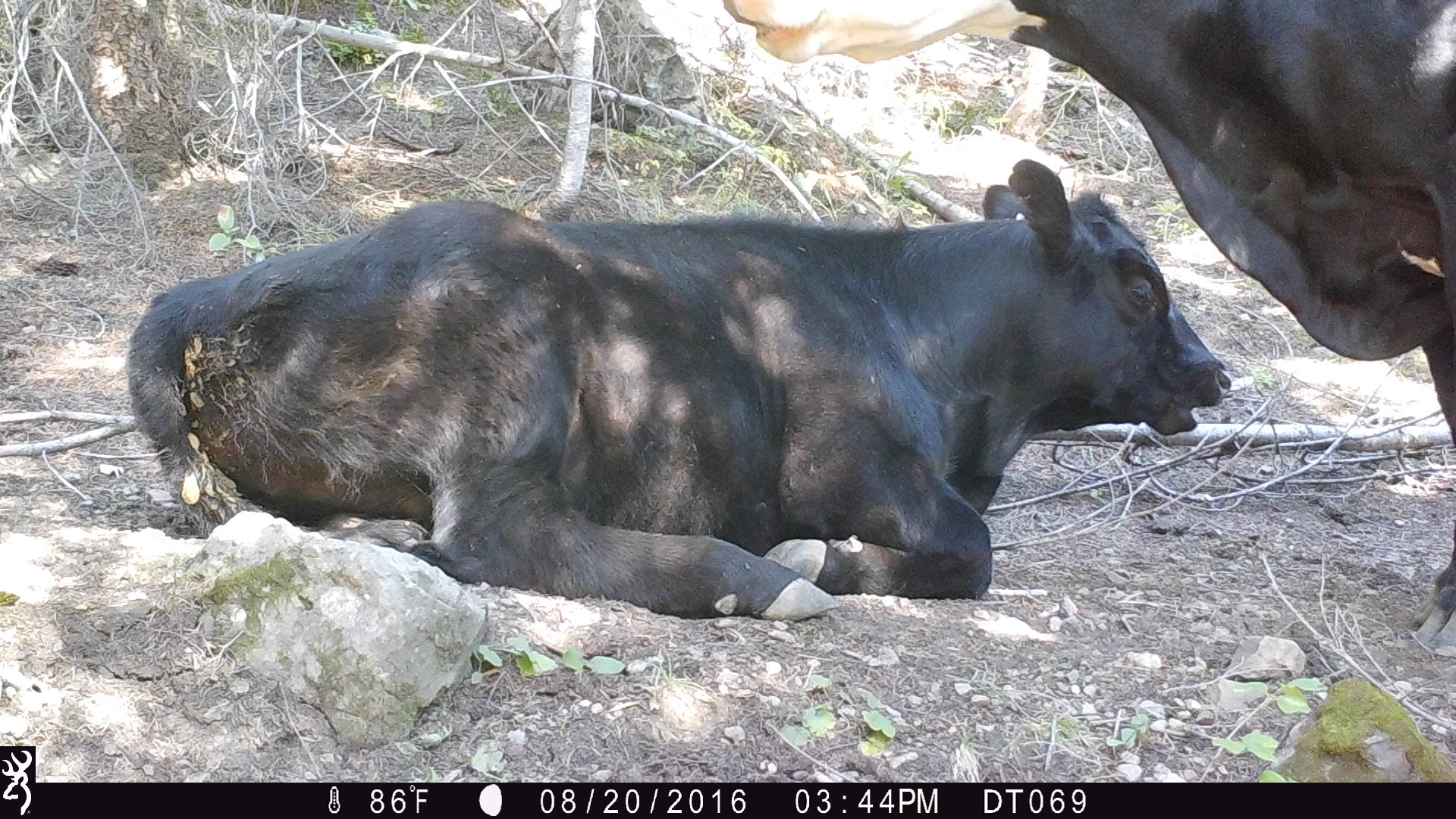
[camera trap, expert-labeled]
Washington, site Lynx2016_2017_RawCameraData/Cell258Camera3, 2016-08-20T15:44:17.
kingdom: Animalia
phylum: Chordata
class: Mammalia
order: Artiodactyla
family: Bovidae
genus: Bos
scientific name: Bos taurus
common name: domestic cattle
Domestic cattle (Bos taurus). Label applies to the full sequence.